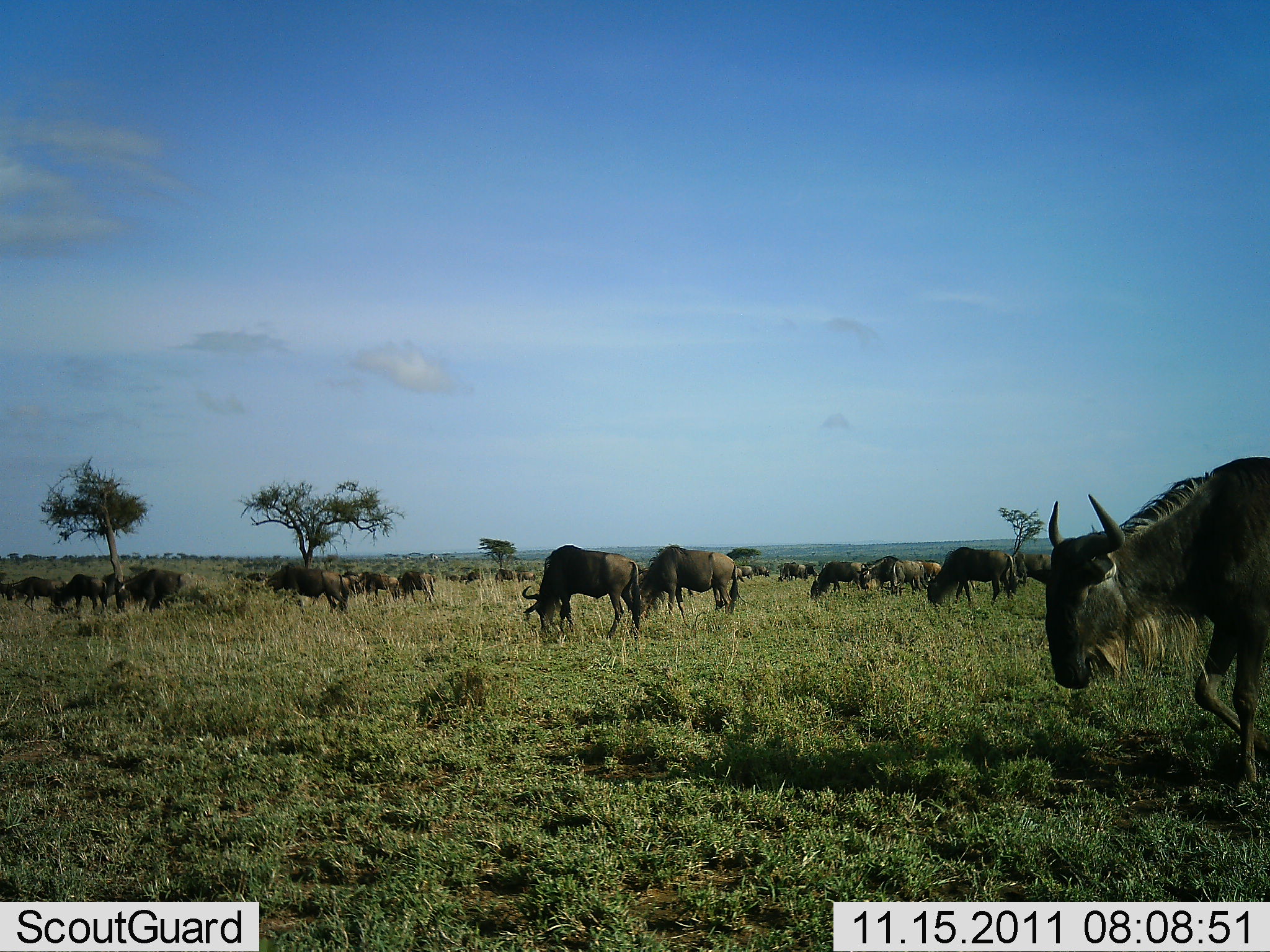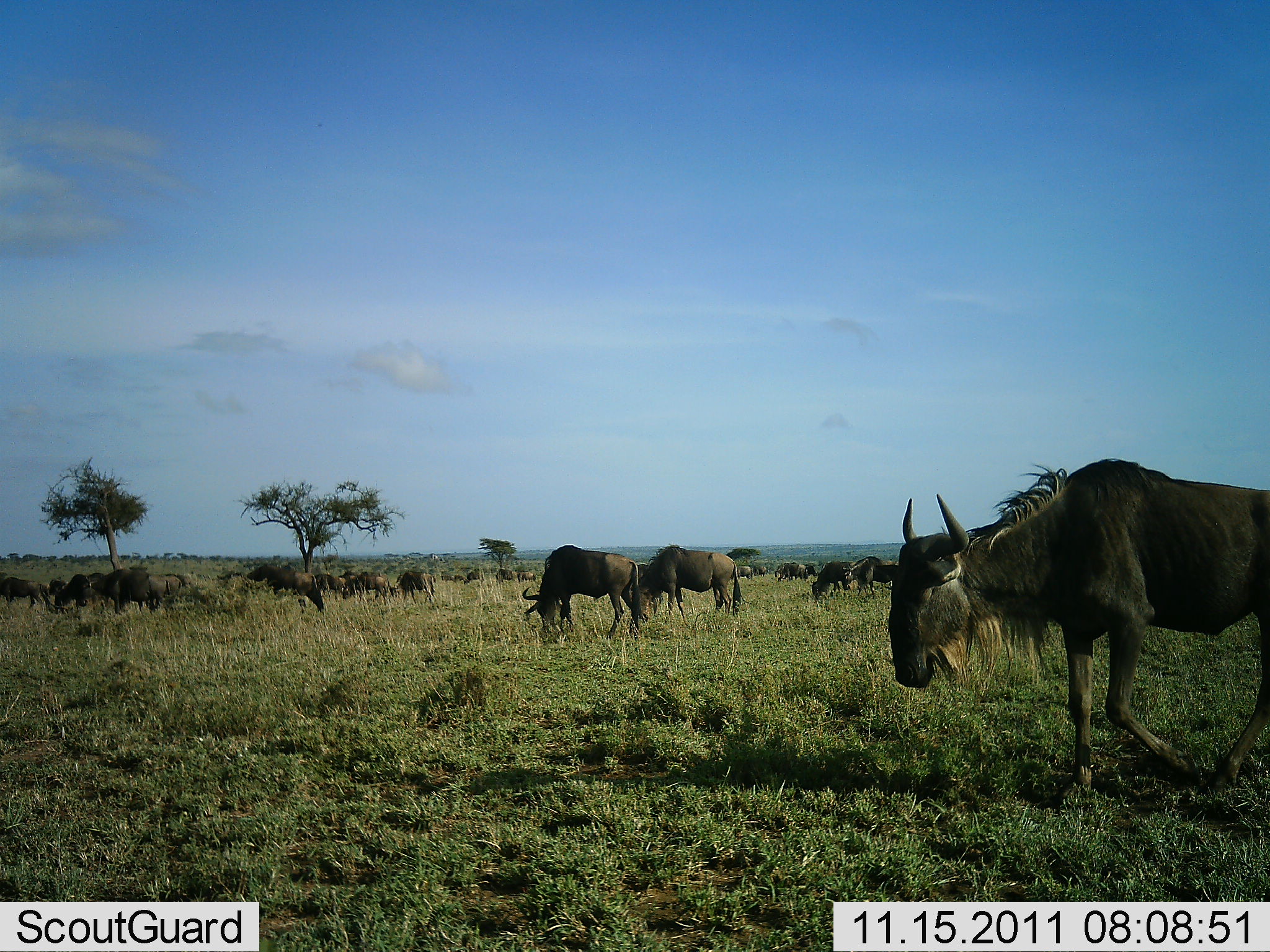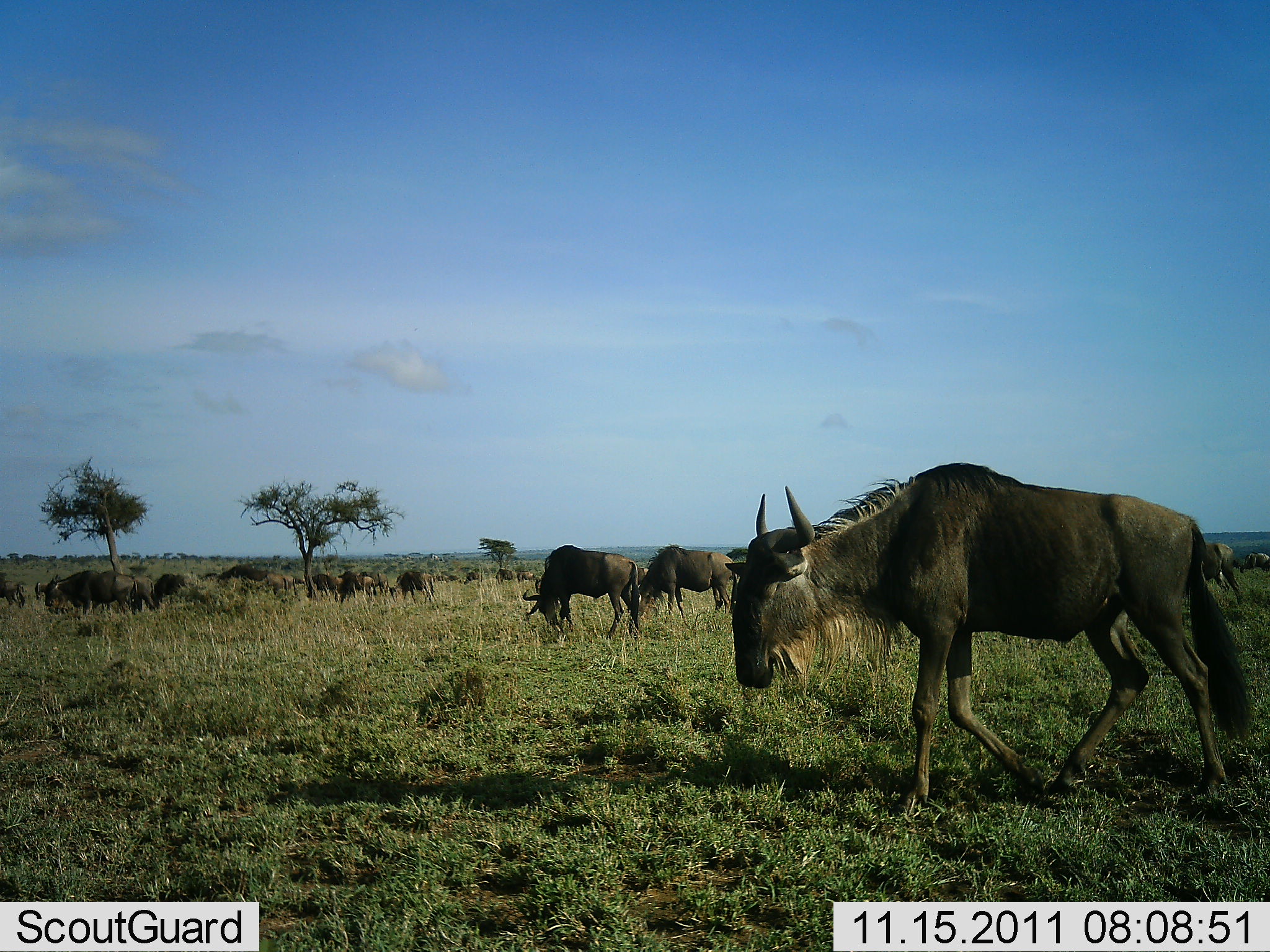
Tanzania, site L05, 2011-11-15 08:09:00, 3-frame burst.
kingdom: Animalia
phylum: Chordata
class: Mammalia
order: Artiodactyla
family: Bovidae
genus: Connochaetes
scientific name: Connochaetes taurinus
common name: blue wildebeest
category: wildebeest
Wildebeest (blue wildebeest) (Connochaetes taurinus), count 11-50. Behavior (volunteer vote fractions): standing 25%, resting 8%, moving 58%, interacting 0%. Young present (vote fraction): 0%. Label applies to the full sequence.